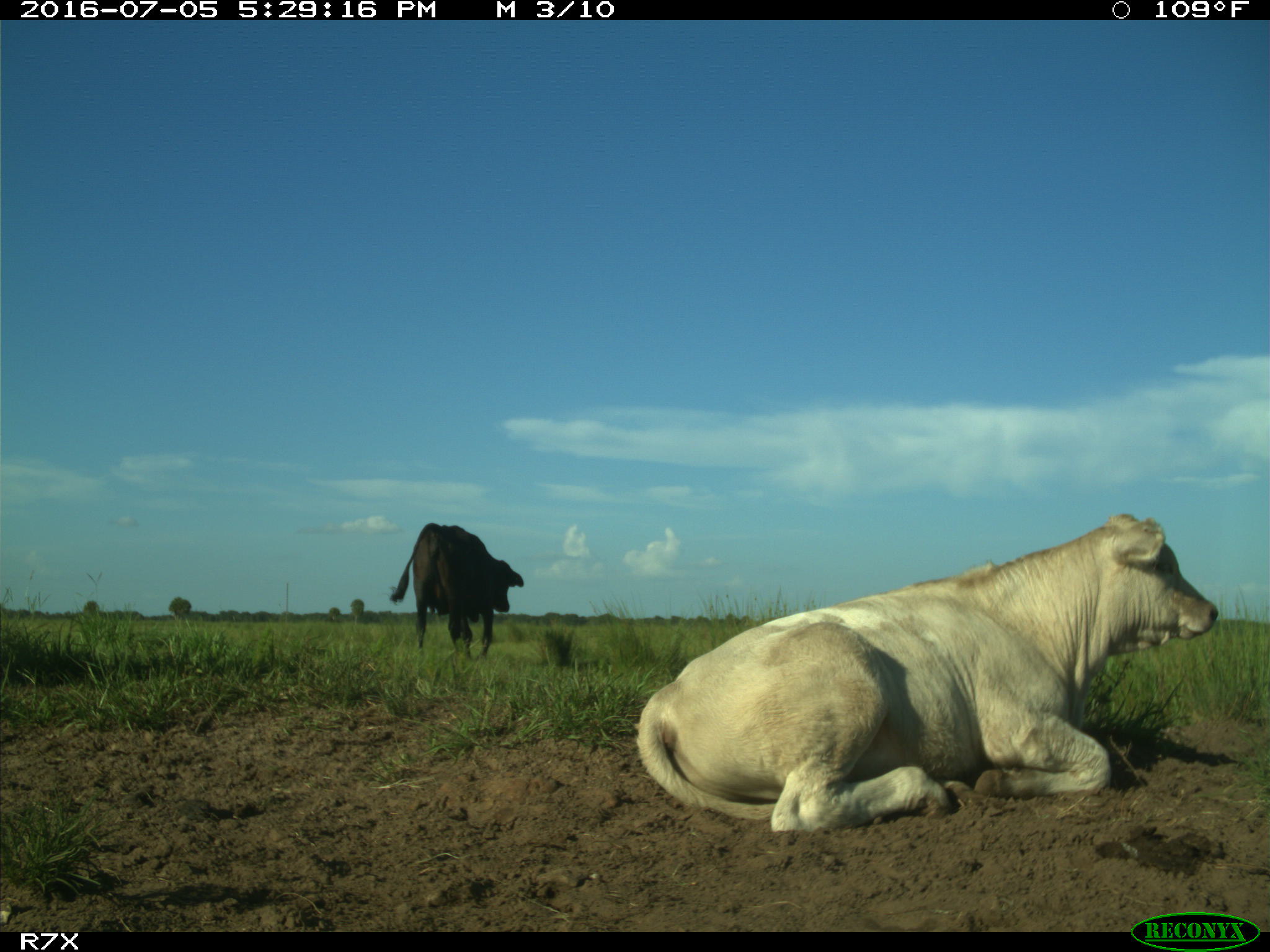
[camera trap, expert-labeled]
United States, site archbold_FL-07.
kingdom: Animalia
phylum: Chordata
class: Mammalia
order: Artiodactyla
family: Bovidae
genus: Bos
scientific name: Bos taurus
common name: domestic cow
Bos taurus (domestic cow).